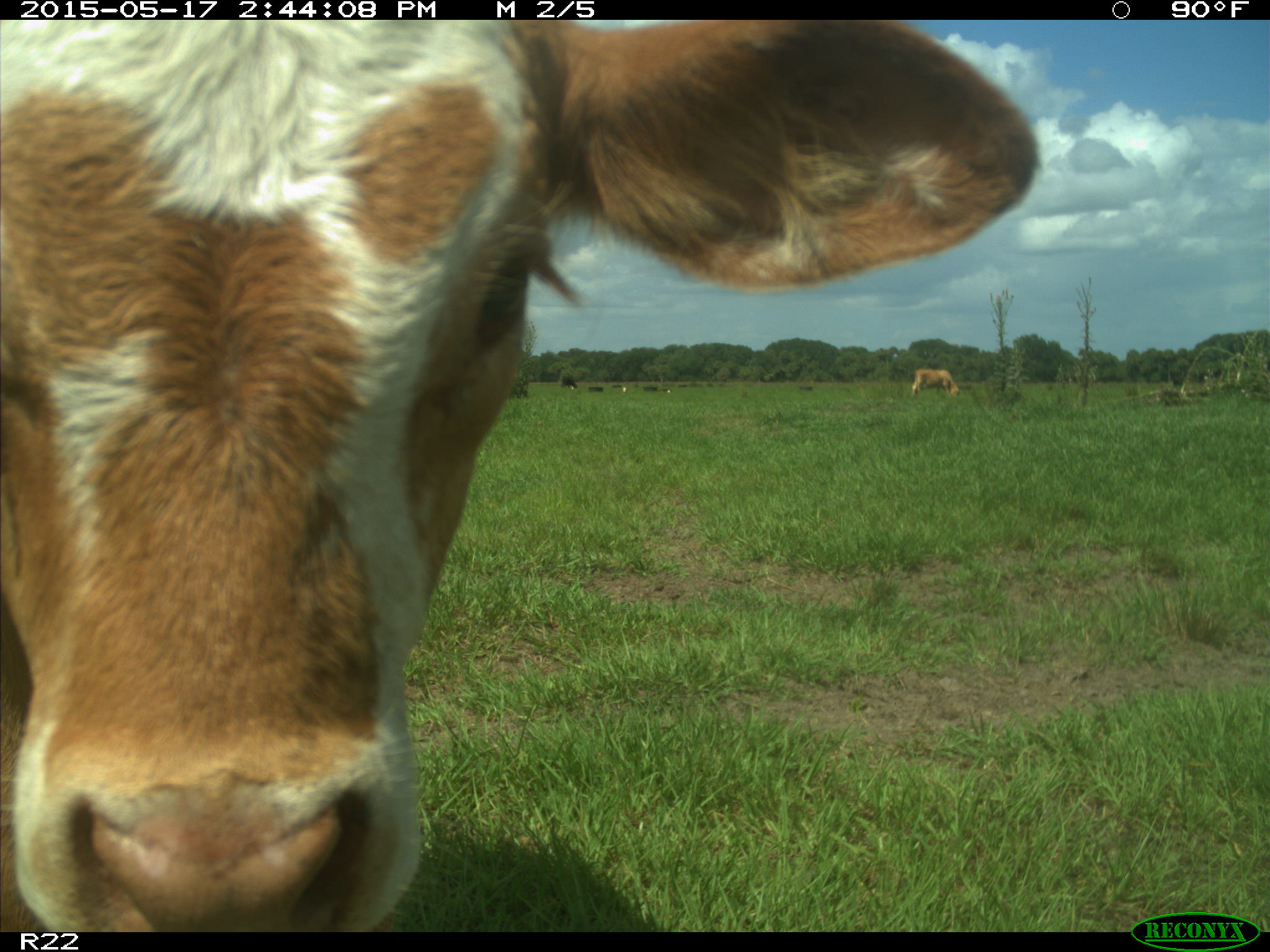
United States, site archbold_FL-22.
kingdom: Animalia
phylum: Chordata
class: Mammalia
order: Artiodactyla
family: Bovidae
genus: Bos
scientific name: Bos taurus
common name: domestic cow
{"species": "Bos taurus (domestic cow)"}